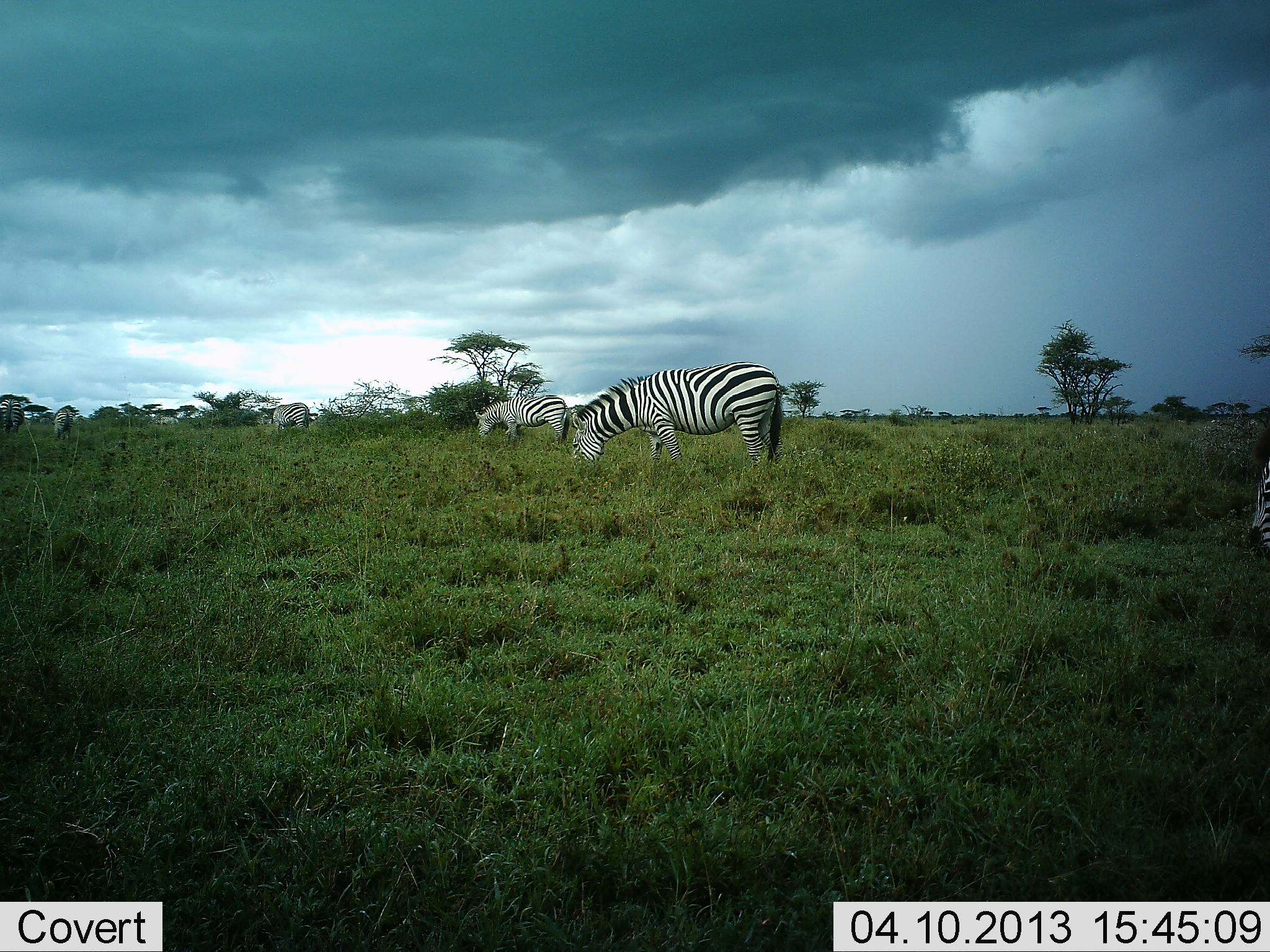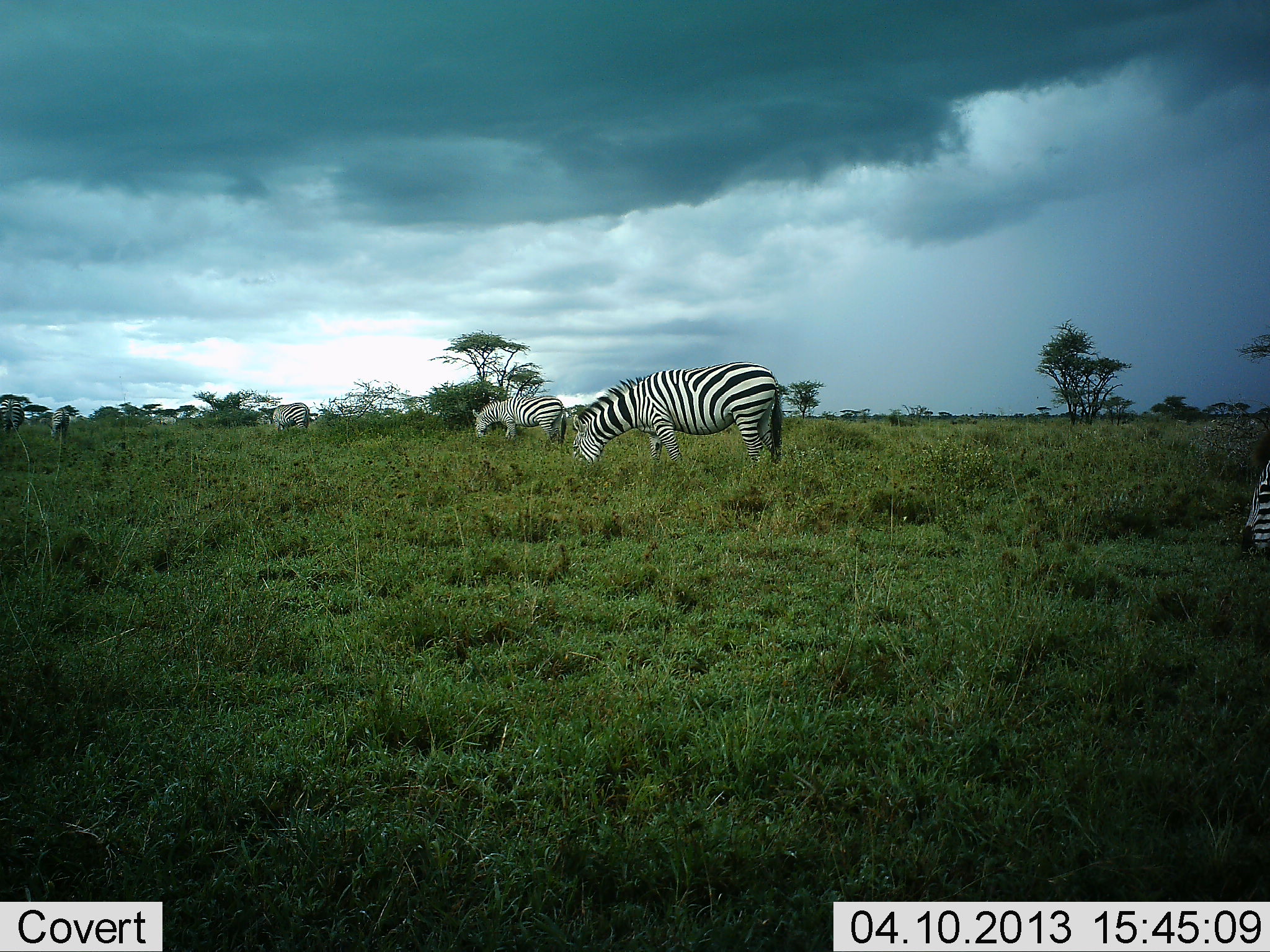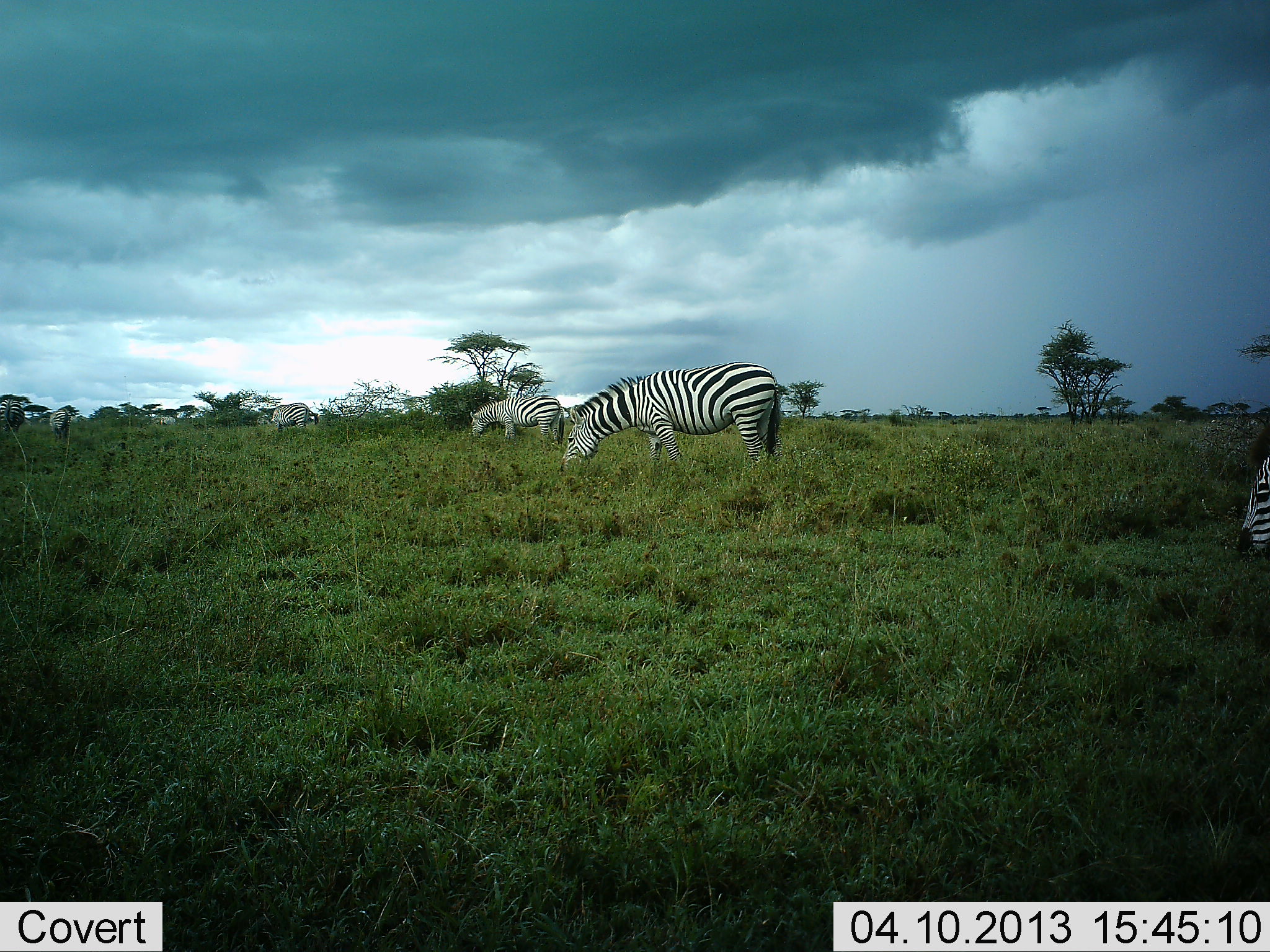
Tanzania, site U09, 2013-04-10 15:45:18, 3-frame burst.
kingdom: Animalia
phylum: Chordata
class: Mammalia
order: Perissodactyla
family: Equidae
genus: Equus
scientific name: Equus quagga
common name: plains zebra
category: zebra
Zebra (plains zebra) (Equus quagga), count 6. Behavior (volunteer vote fractions): standing 14%, resting 0%, moving 0%, interacting 0%. Young present (vote fraction): 0%. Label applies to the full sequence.